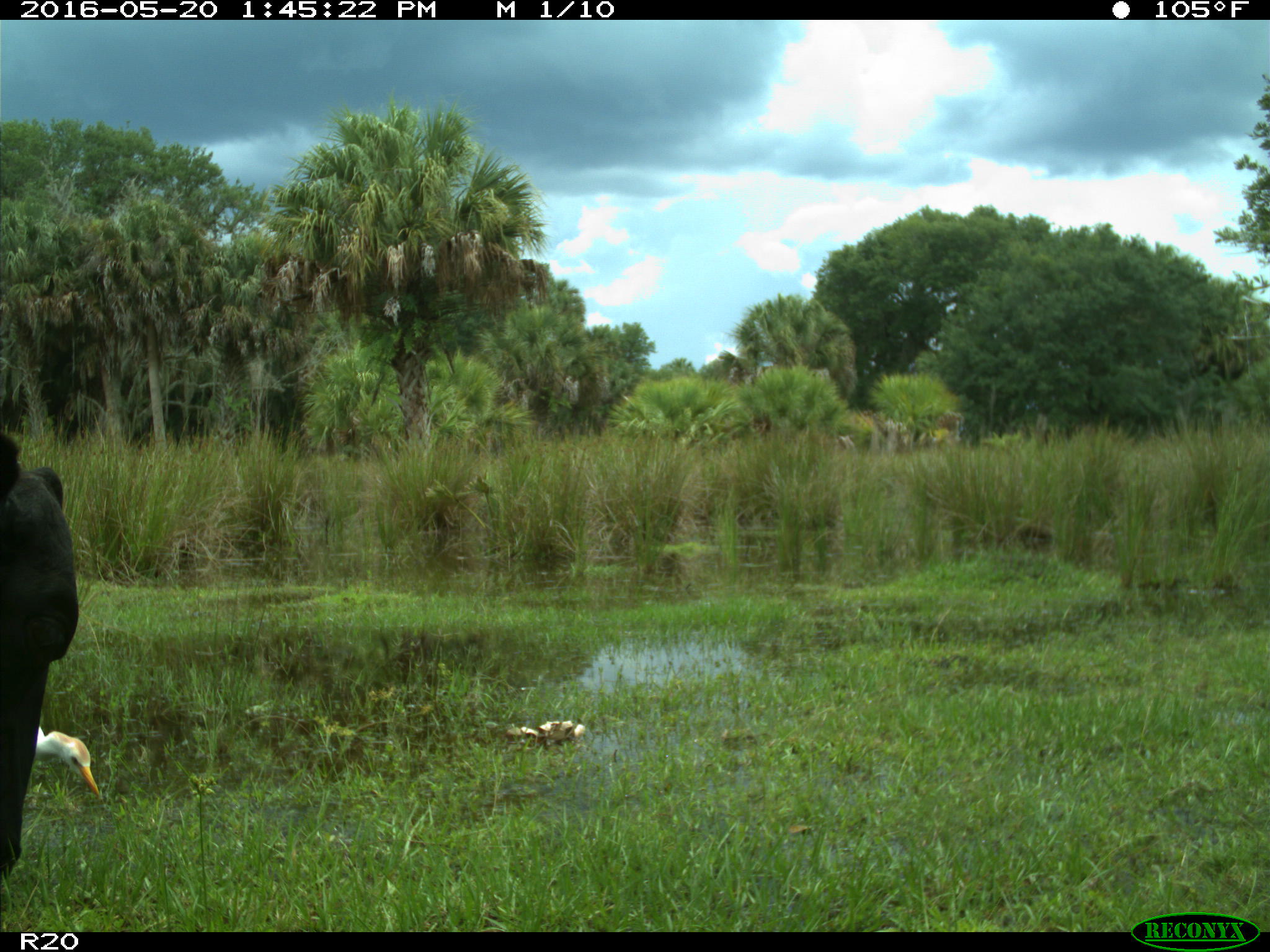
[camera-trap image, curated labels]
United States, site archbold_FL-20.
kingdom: Animalia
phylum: Chordata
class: Mammalia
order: Artiodactyla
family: Bovidae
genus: Bos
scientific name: Bos taurus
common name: domestic cow